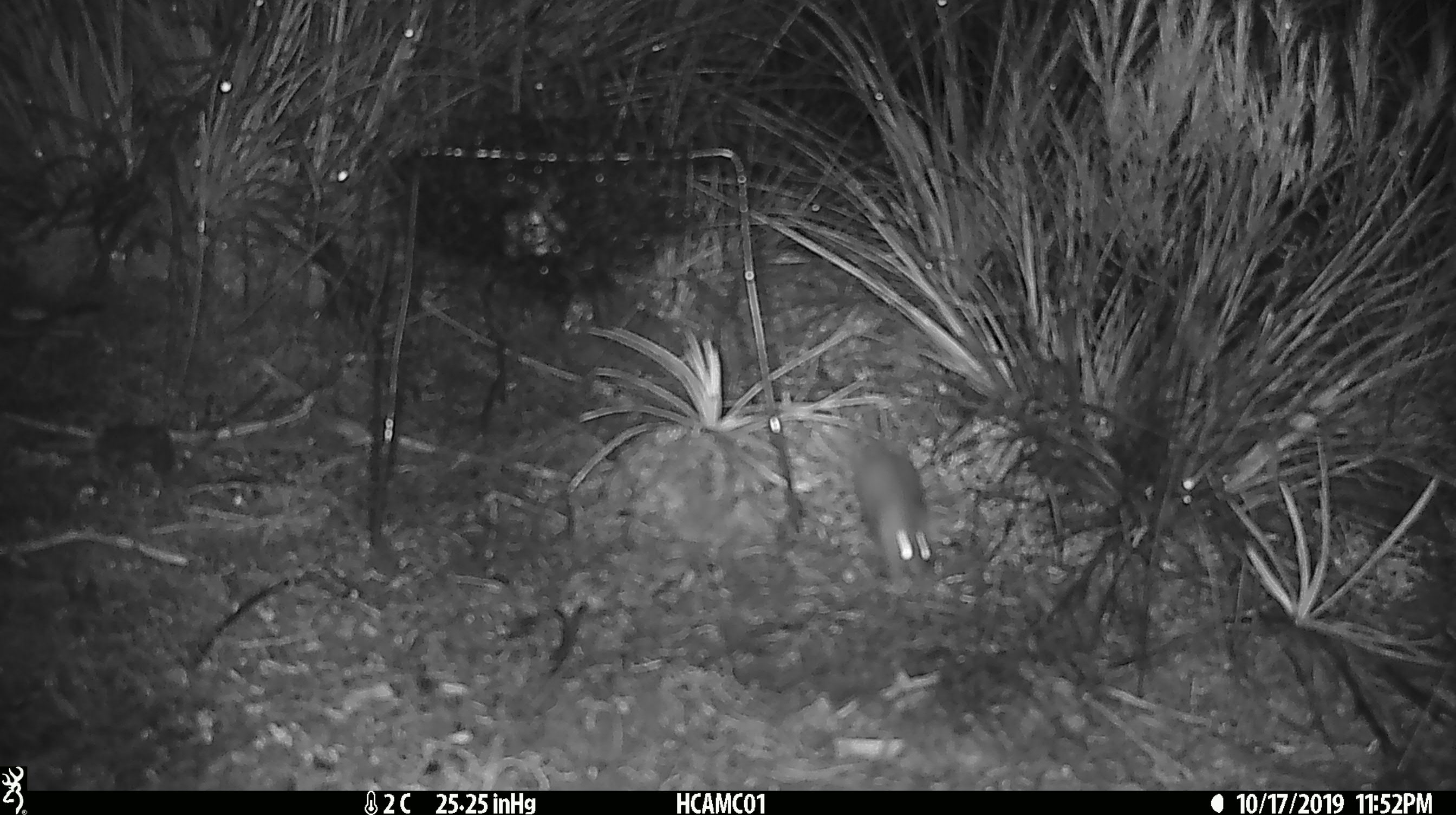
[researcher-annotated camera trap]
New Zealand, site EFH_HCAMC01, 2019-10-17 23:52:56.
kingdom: Animalia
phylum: Chordata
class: Mammalia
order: Rodentia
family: Muridae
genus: Mus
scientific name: Mus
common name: mouse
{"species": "mouse (Mus)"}